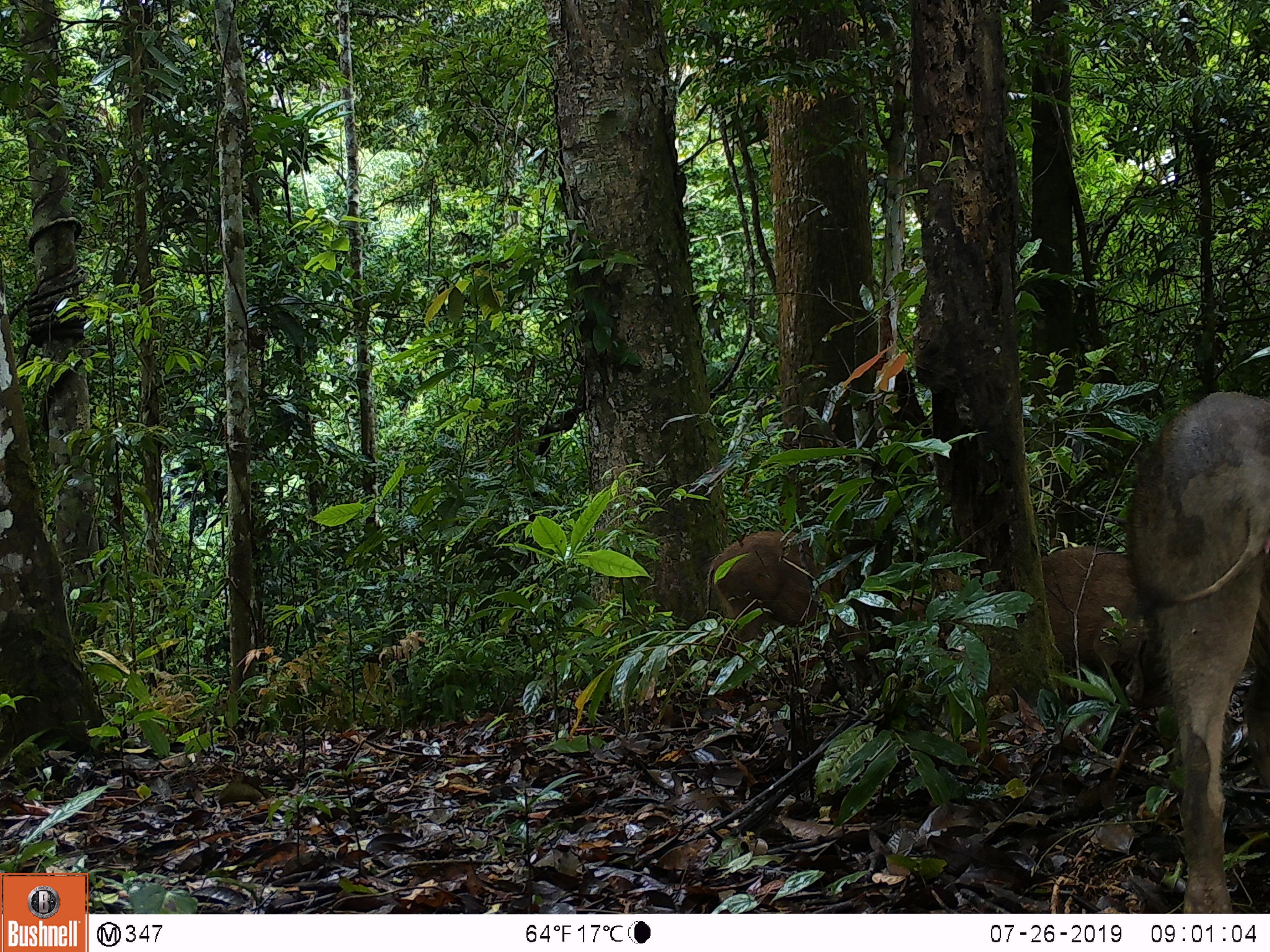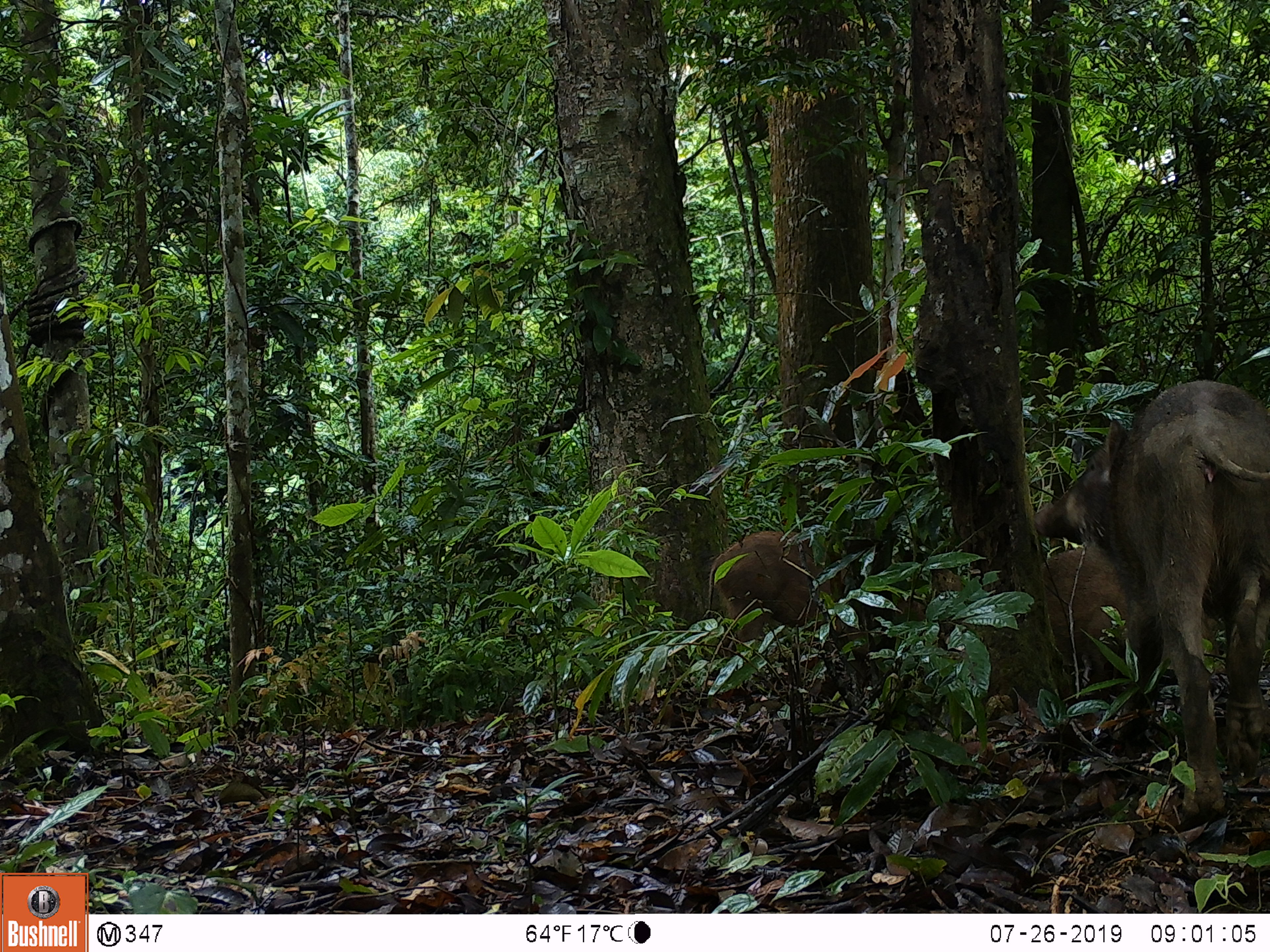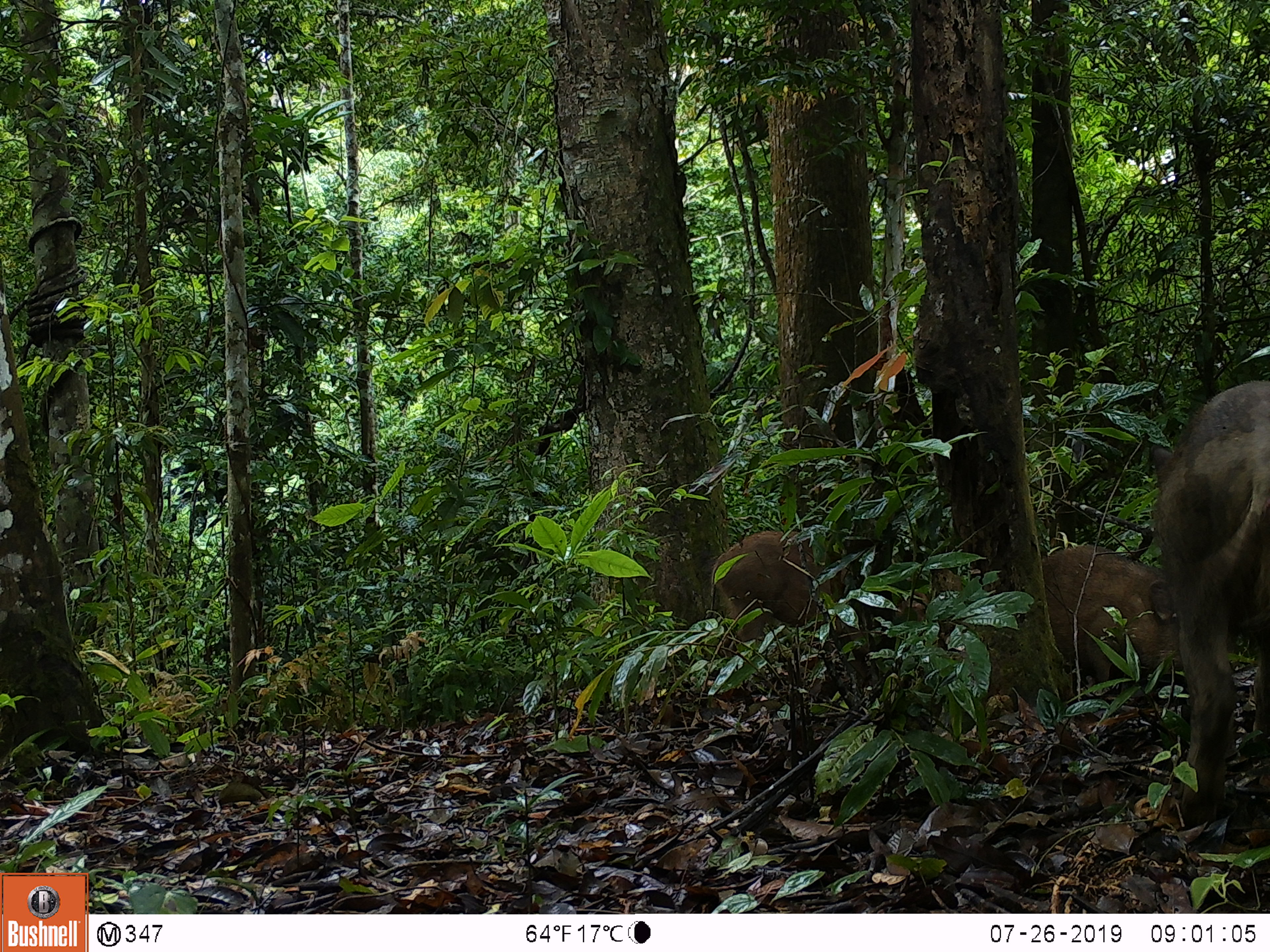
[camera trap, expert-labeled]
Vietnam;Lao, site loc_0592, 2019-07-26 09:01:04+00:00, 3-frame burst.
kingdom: Animalia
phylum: Chordata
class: Mammalia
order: Artiodactyla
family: Suidae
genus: Sus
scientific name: Sus scrofa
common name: eurasian wild pig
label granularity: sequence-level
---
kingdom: Animalia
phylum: Chordata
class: Aves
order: Galliformes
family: Phasianidae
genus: Polyplectron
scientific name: Polyplectron bicalcaratum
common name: gray peacock-pheasant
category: grey peacock pheasant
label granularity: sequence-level